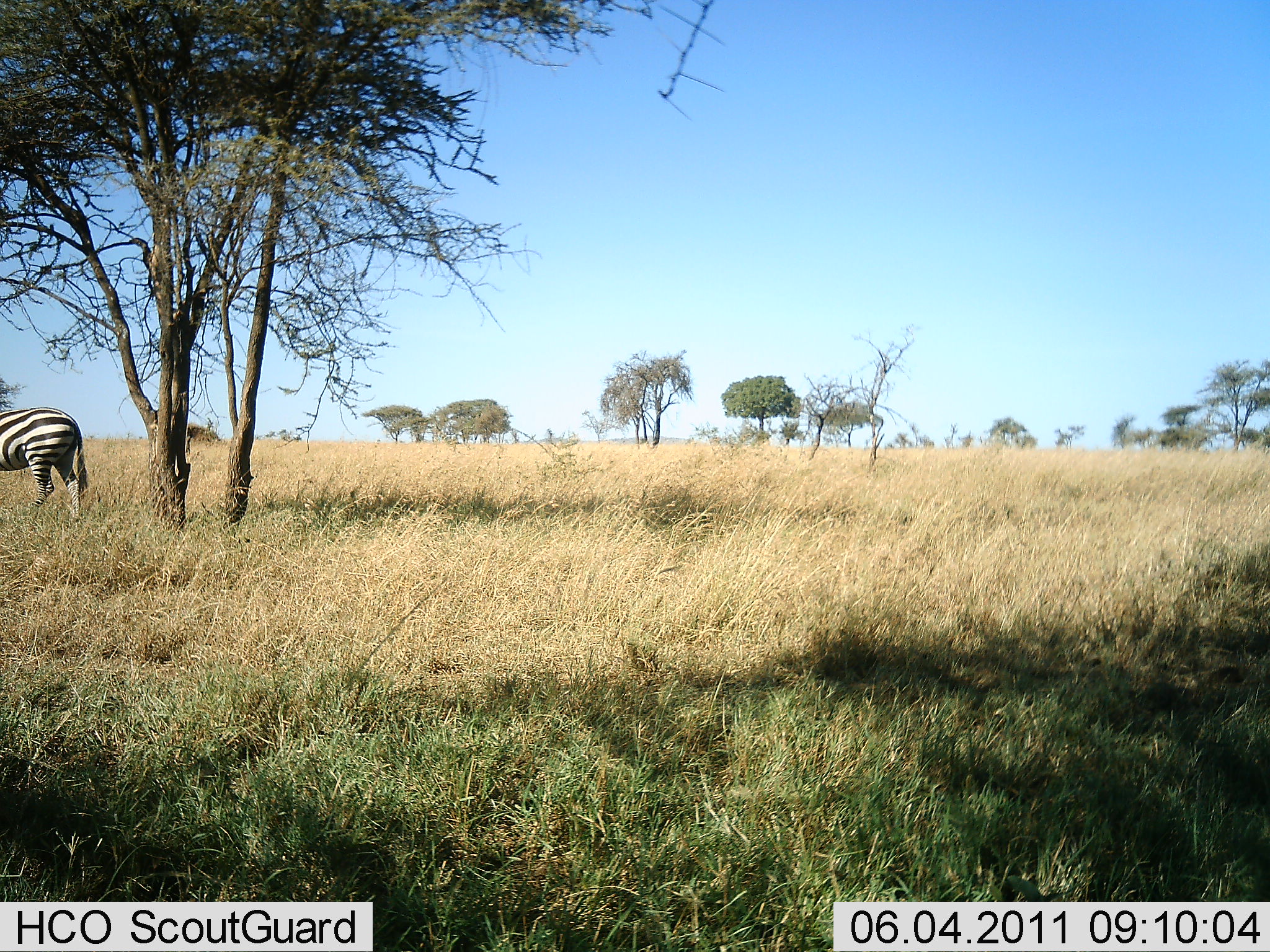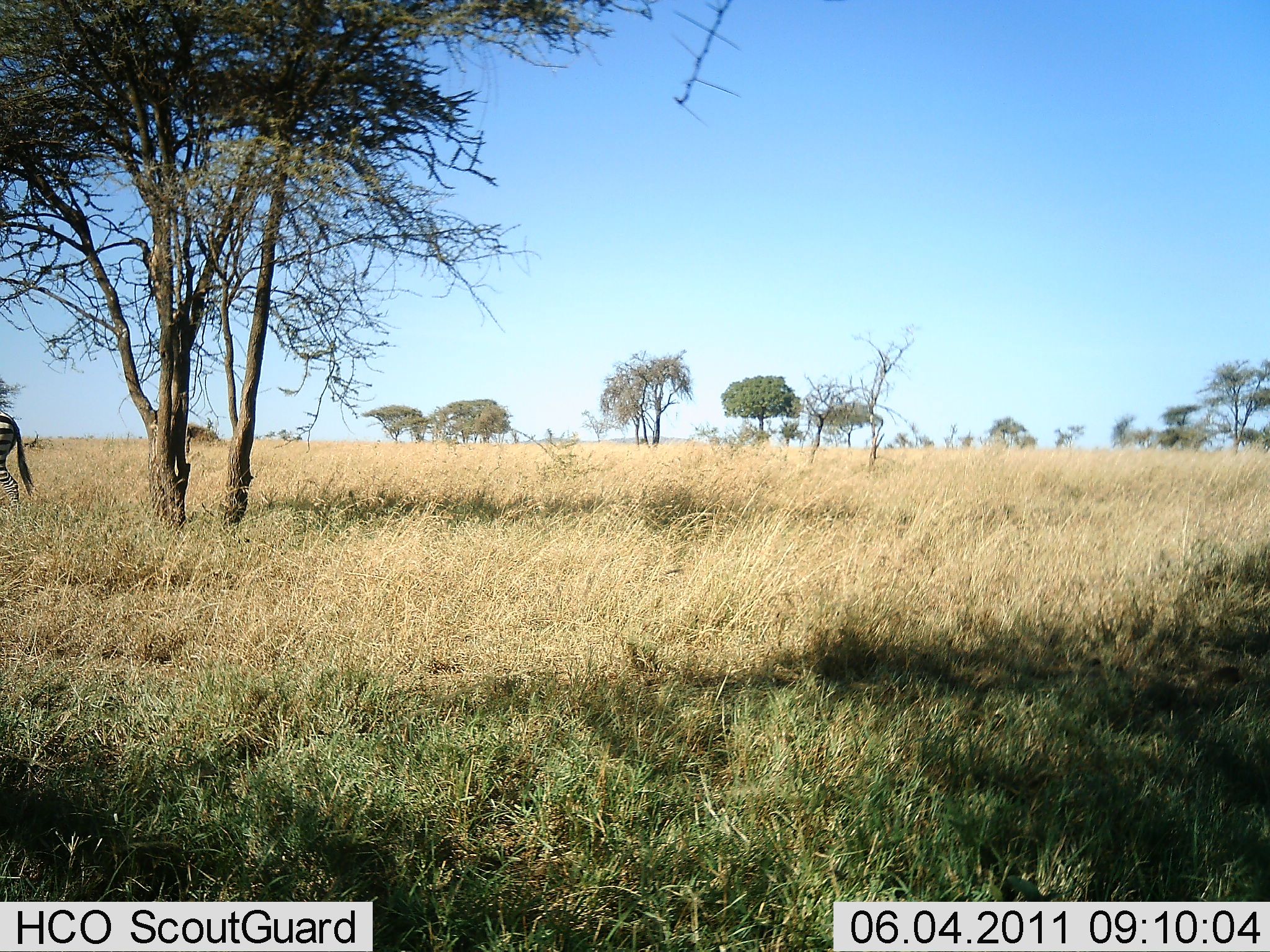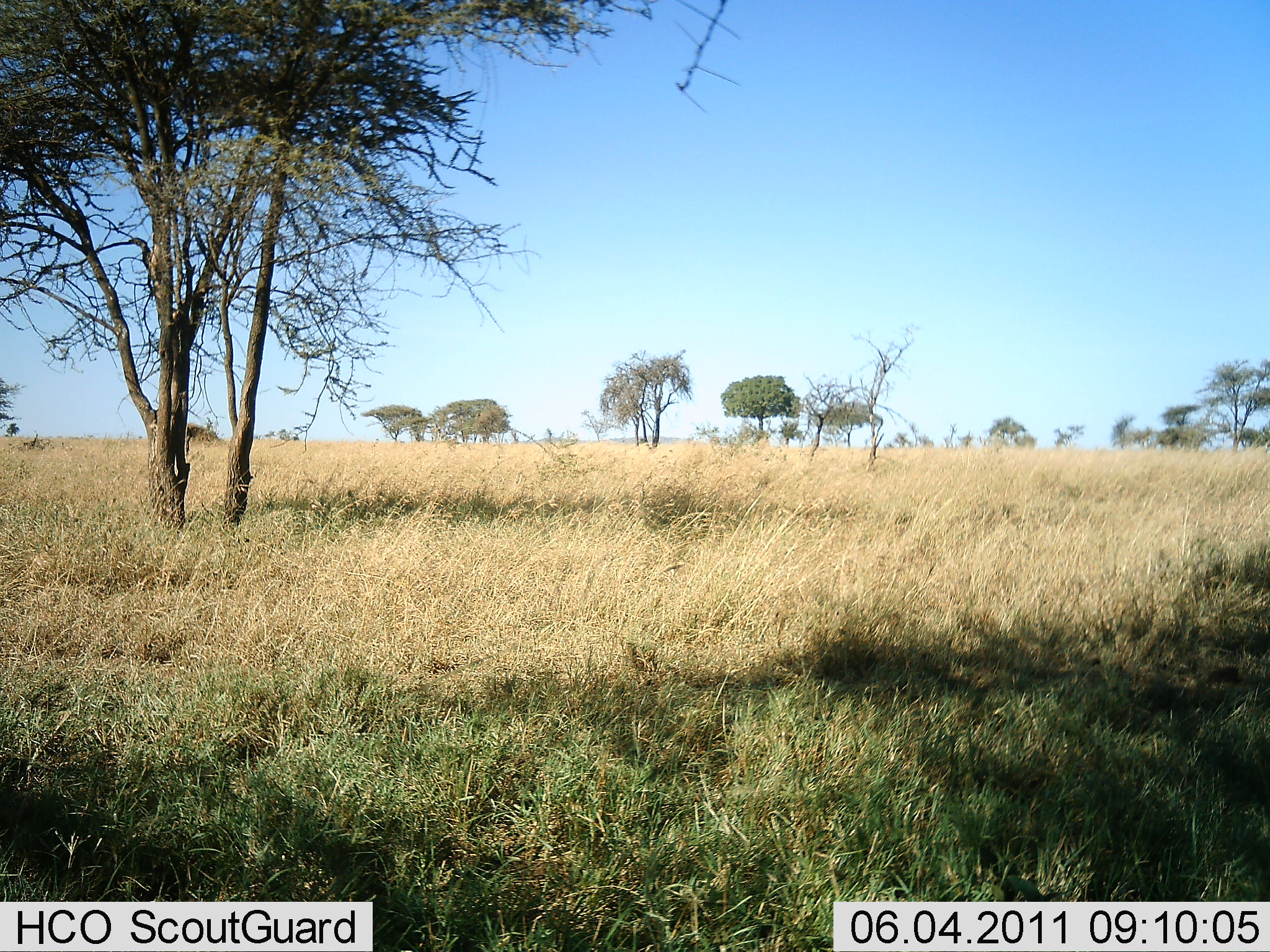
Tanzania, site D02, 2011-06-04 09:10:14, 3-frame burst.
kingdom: Animalia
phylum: Chordata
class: Mammalia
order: Perissodactyla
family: Equidae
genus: Equus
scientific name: Equus quagga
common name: plains zebra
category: zebra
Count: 1.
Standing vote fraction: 0%.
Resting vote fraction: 0%.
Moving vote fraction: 100%.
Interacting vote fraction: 0%.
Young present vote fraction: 0%.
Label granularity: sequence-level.